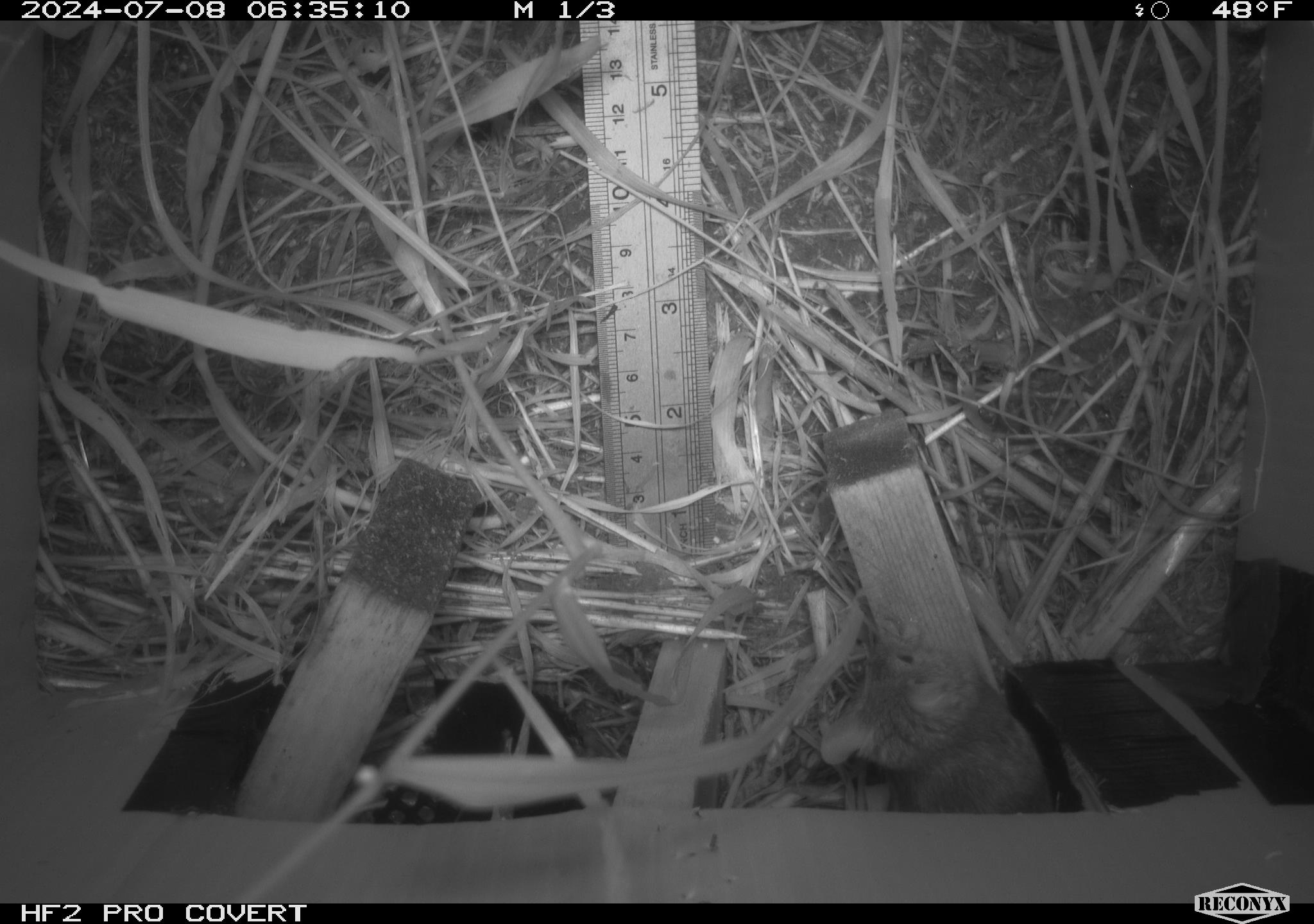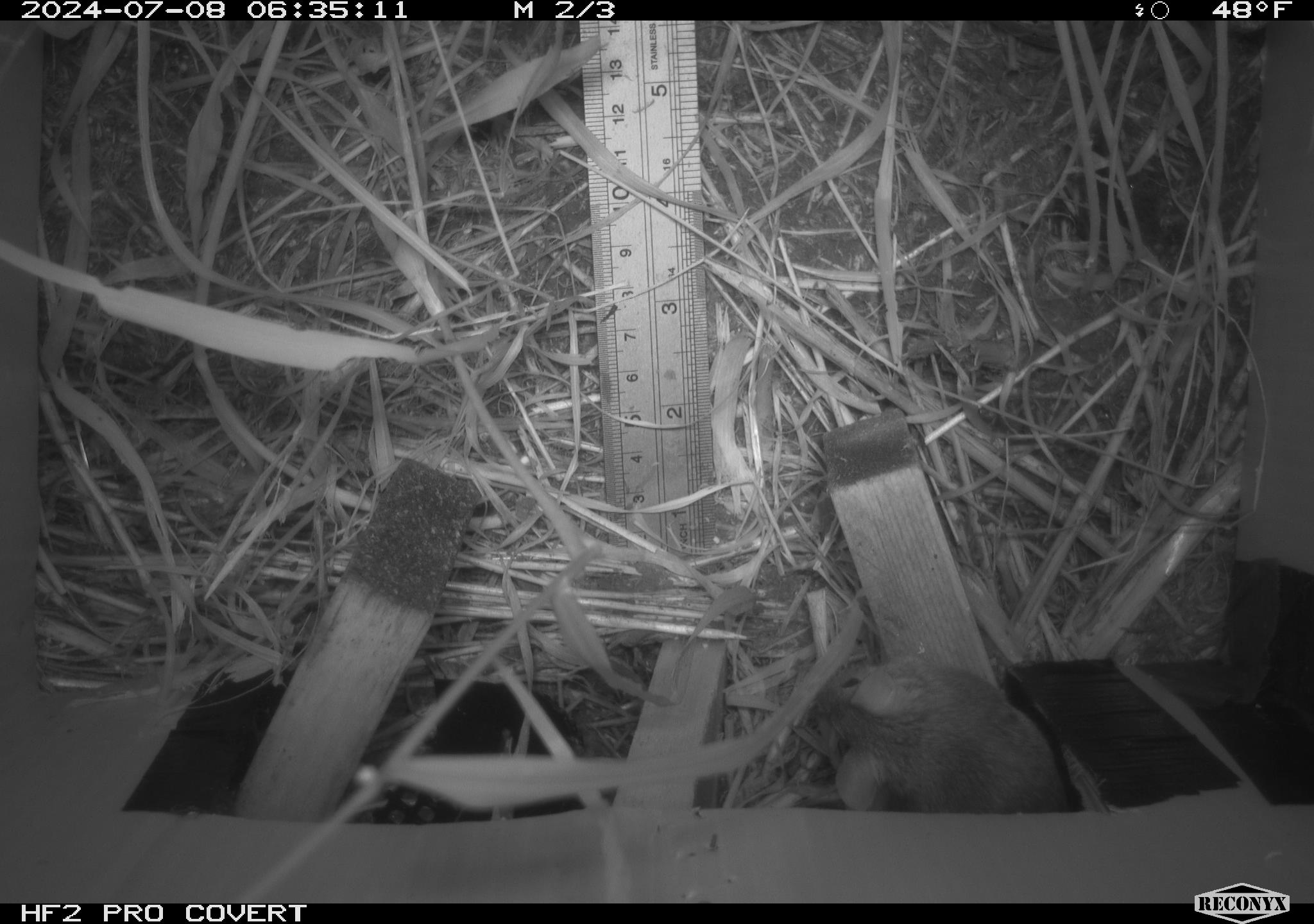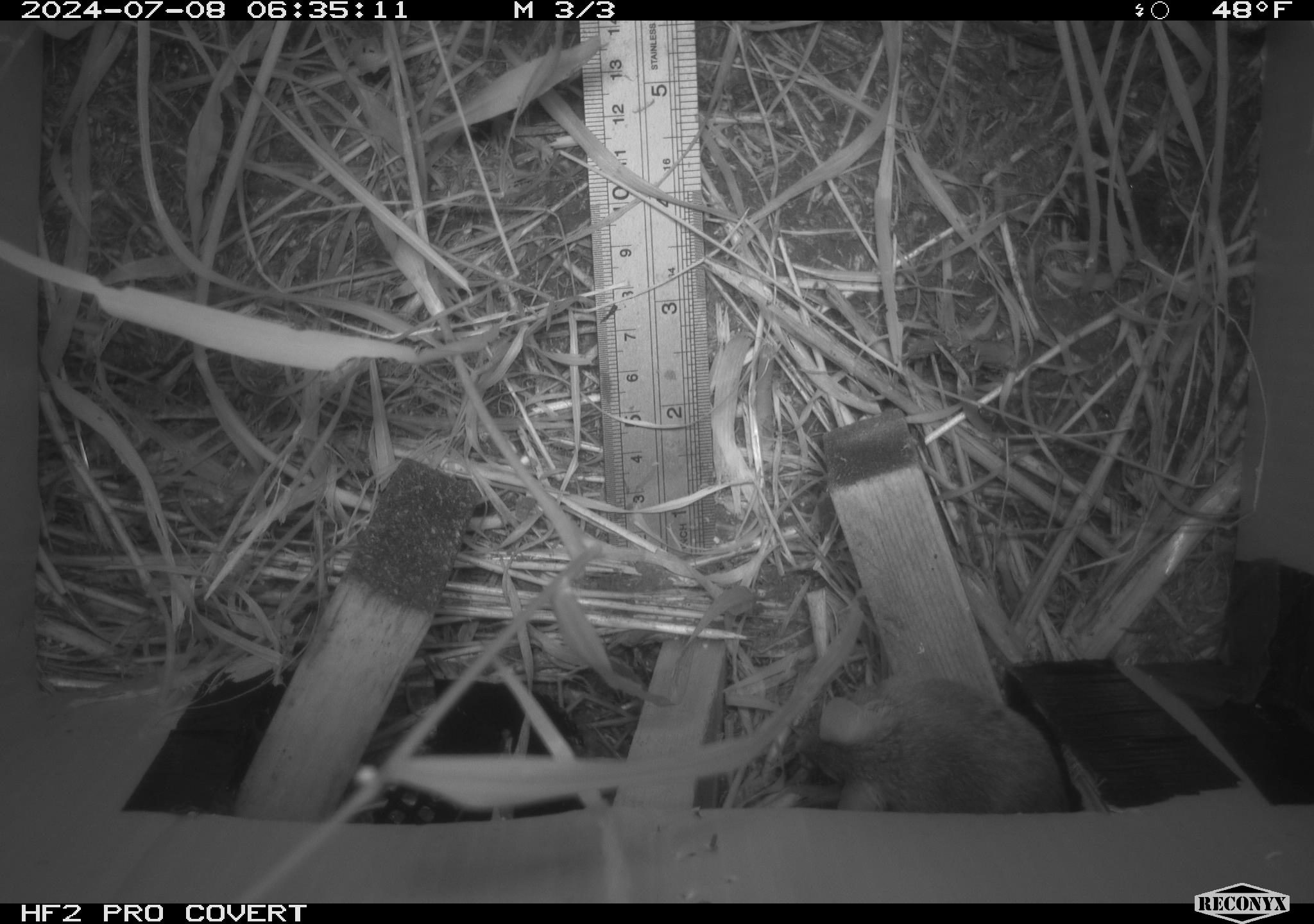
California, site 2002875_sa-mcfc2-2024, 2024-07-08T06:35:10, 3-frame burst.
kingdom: Animalia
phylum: Chordata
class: Mammalia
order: Rodentia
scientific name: Rodentia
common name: rodent